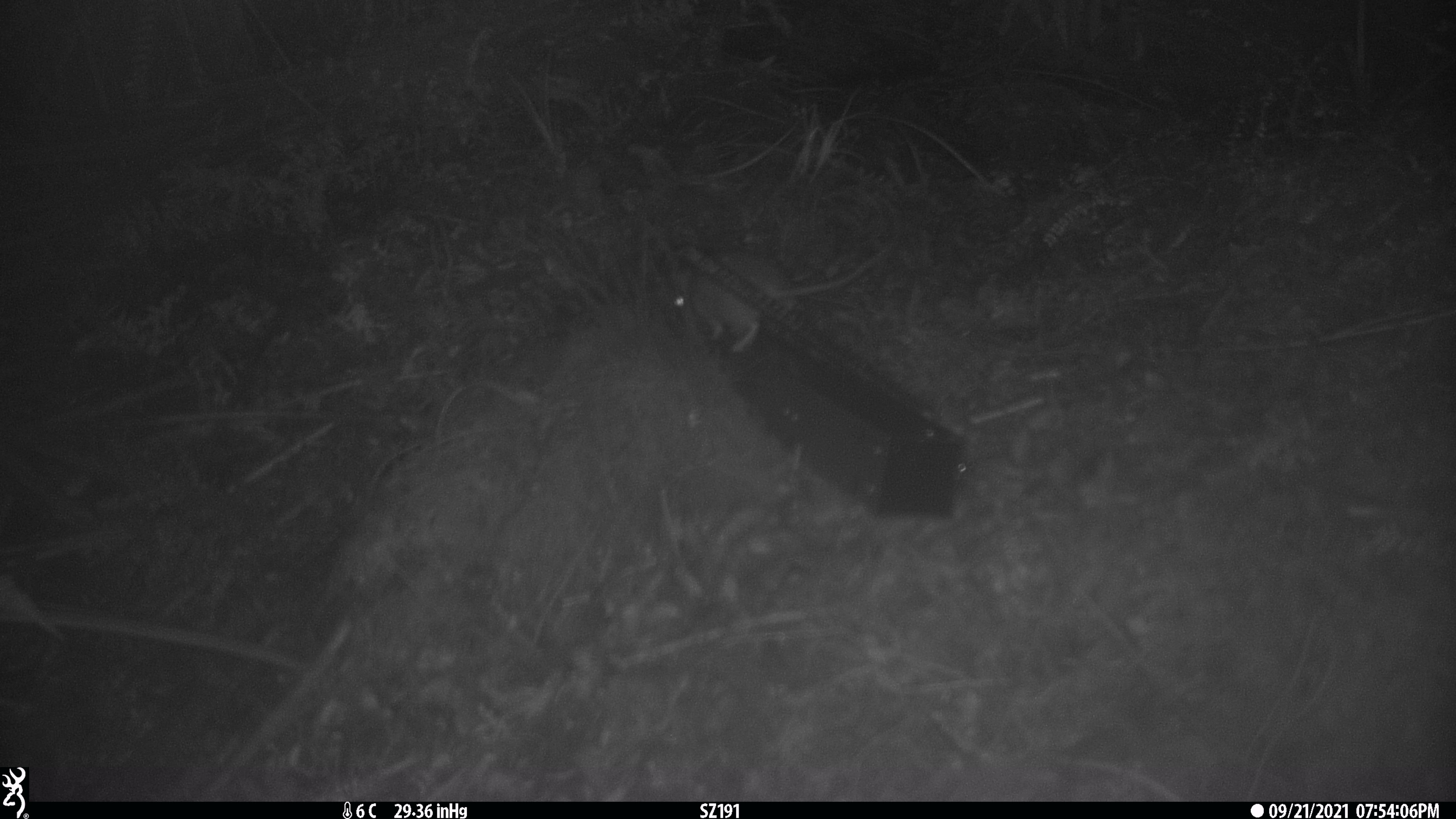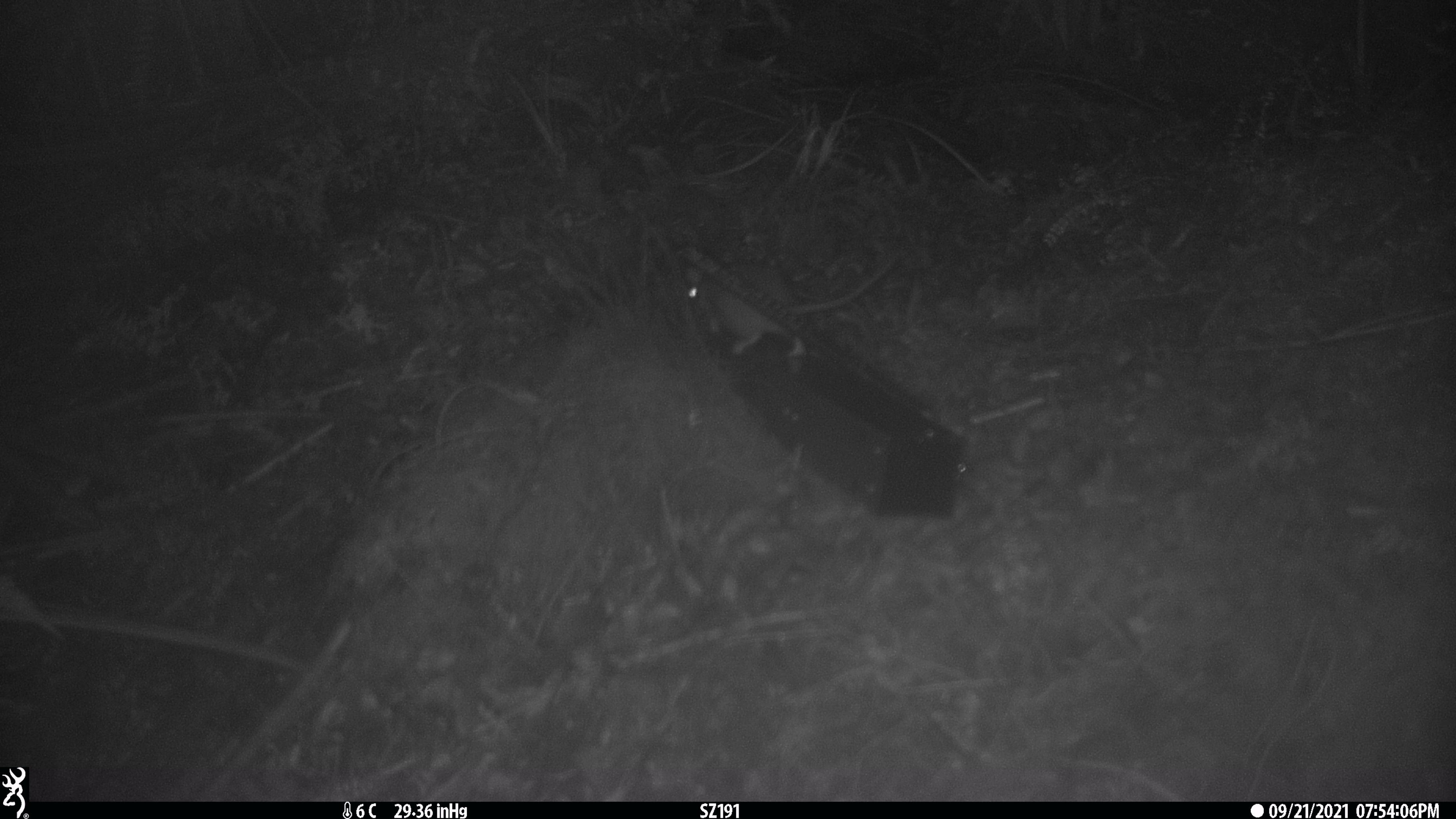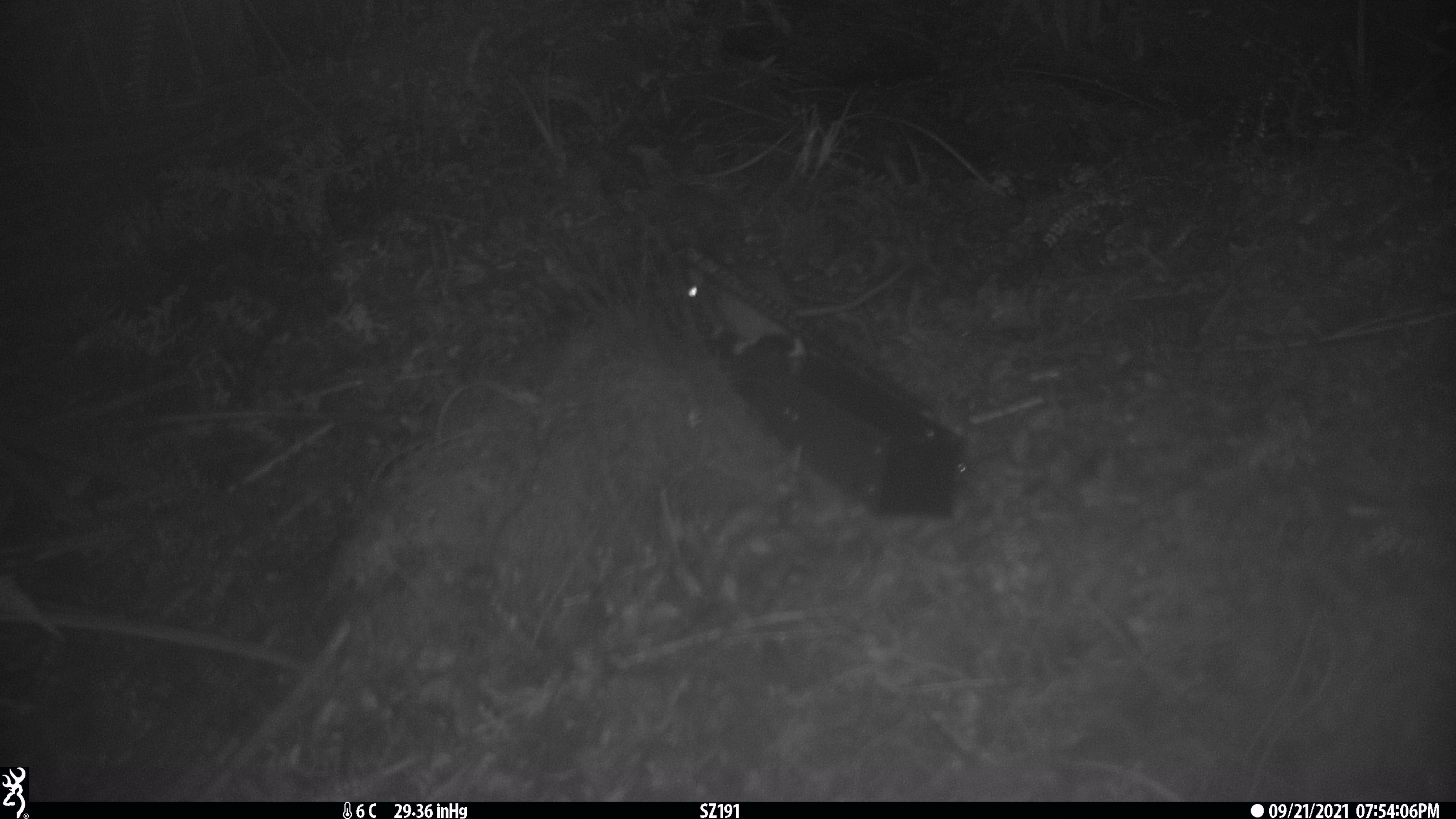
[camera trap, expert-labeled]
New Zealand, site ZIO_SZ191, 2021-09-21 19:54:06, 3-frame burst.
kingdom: Animalia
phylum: Chordata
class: Mammalia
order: Rodentia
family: Muridae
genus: Rattus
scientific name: Rattus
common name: rat